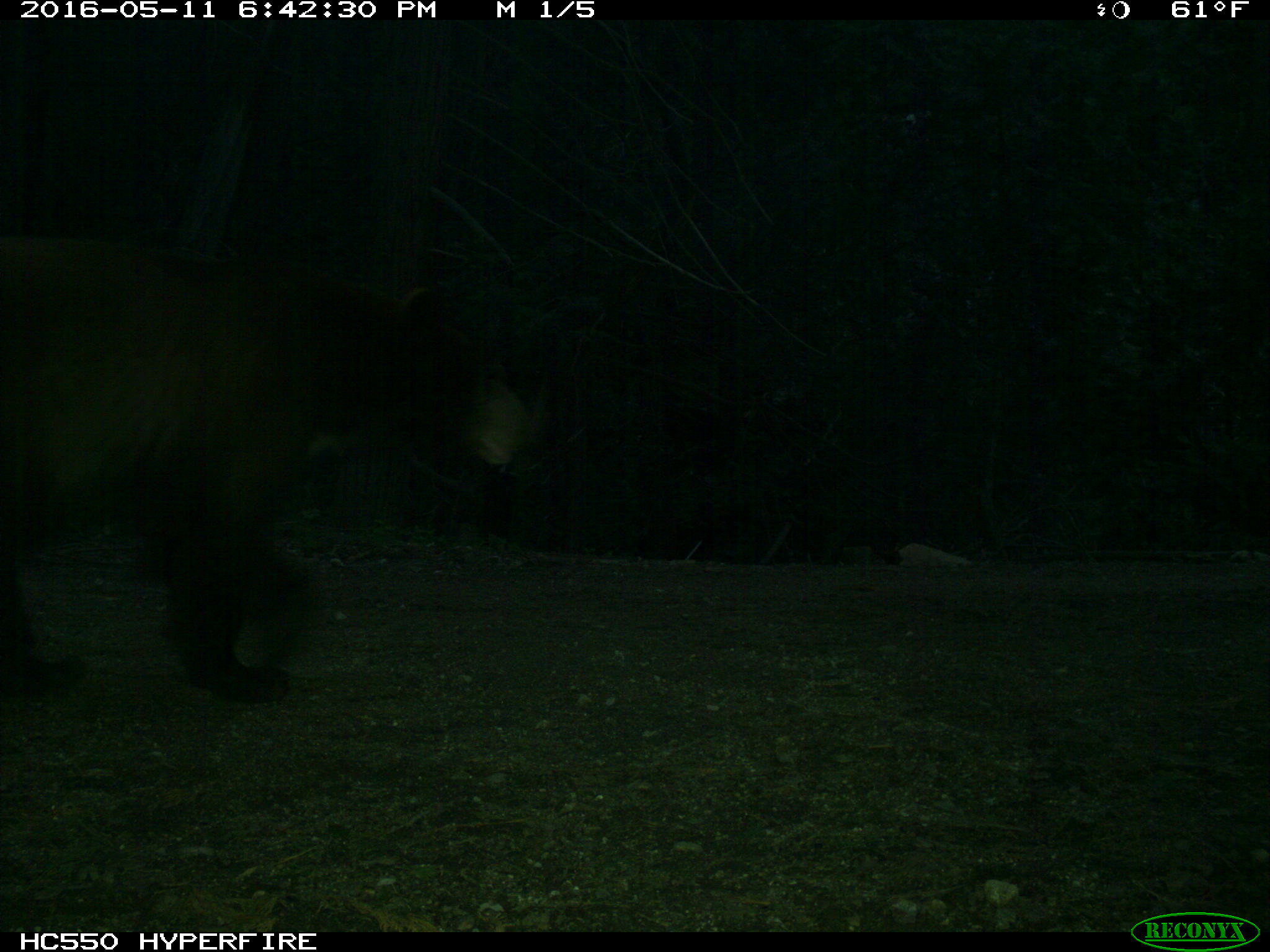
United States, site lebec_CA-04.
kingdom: Animalia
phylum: Chordata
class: Mammalia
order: Carnivora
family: Ursidae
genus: Ursus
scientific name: Ursus americanus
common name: american black bear